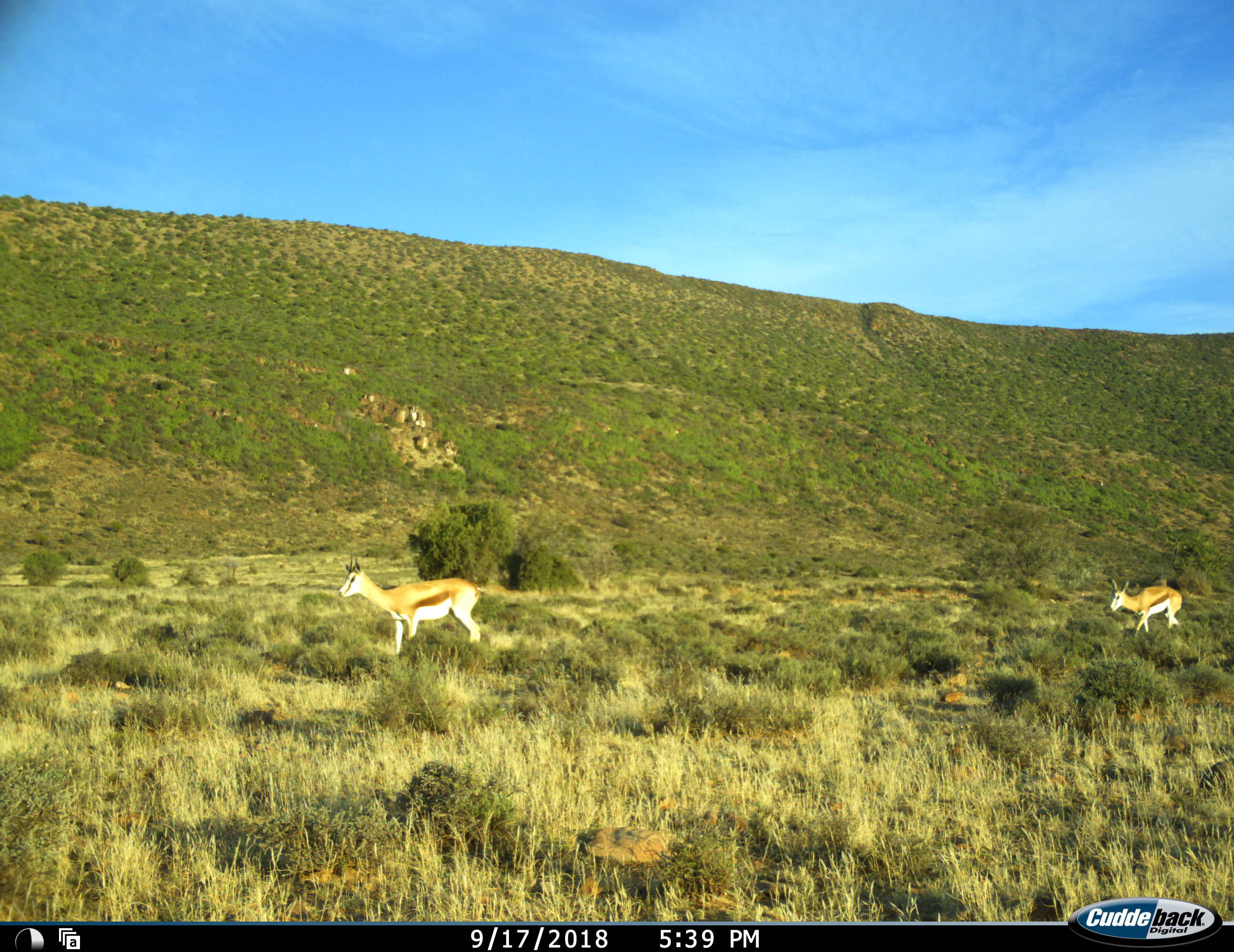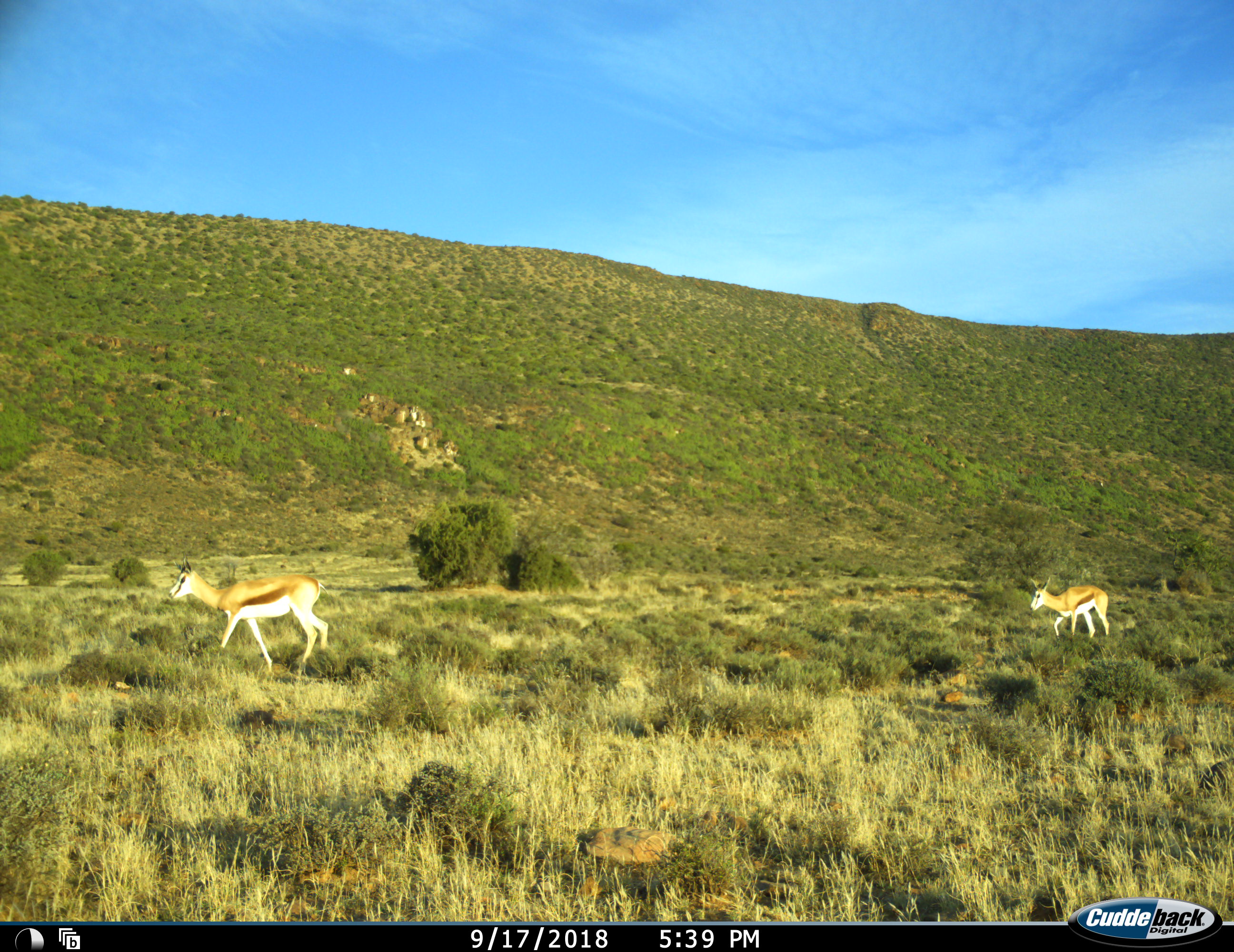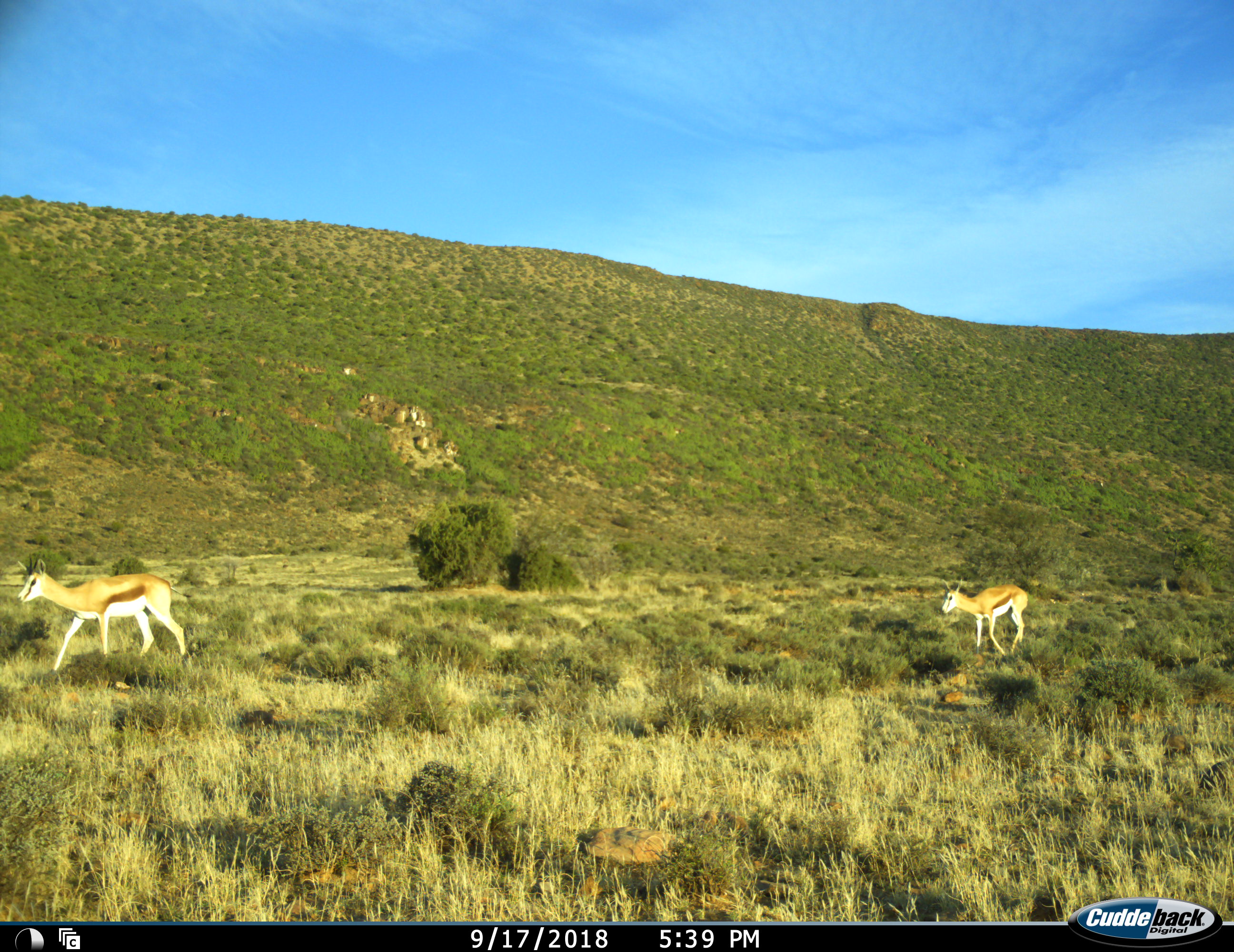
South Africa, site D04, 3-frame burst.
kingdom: Animalia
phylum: Chordata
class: Mammalia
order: Artiodactyla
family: Bovidae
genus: Antidorcas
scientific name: Antidorcas marsupialis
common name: springbok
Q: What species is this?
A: Springbok (Antidorcas marsupialis).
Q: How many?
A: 2.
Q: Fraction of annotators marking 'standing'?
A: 20%.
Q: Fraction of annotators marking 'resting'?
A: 0%.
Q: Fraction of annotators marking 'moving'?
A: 100%.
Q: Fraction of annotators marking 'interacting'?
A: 0%.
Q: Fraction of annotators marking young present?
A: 0%.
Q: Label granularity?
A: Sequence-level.